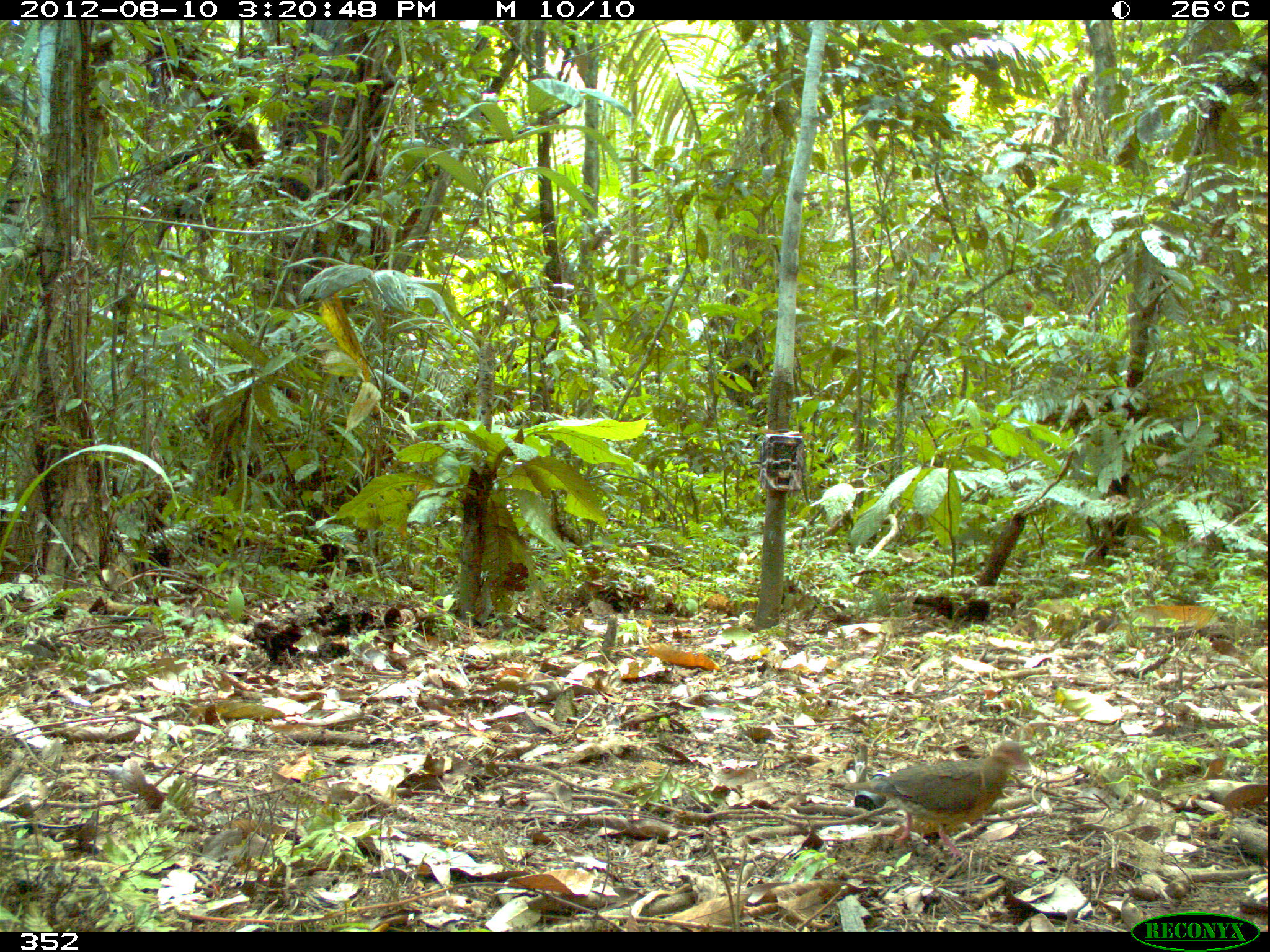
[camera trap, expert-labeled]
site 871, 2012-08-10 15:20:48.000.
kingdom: Animalia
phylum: Chordata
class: Aves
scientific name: Aves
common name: bird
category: unknown bird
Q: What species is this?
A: Unknown bird (bird) (Aves).